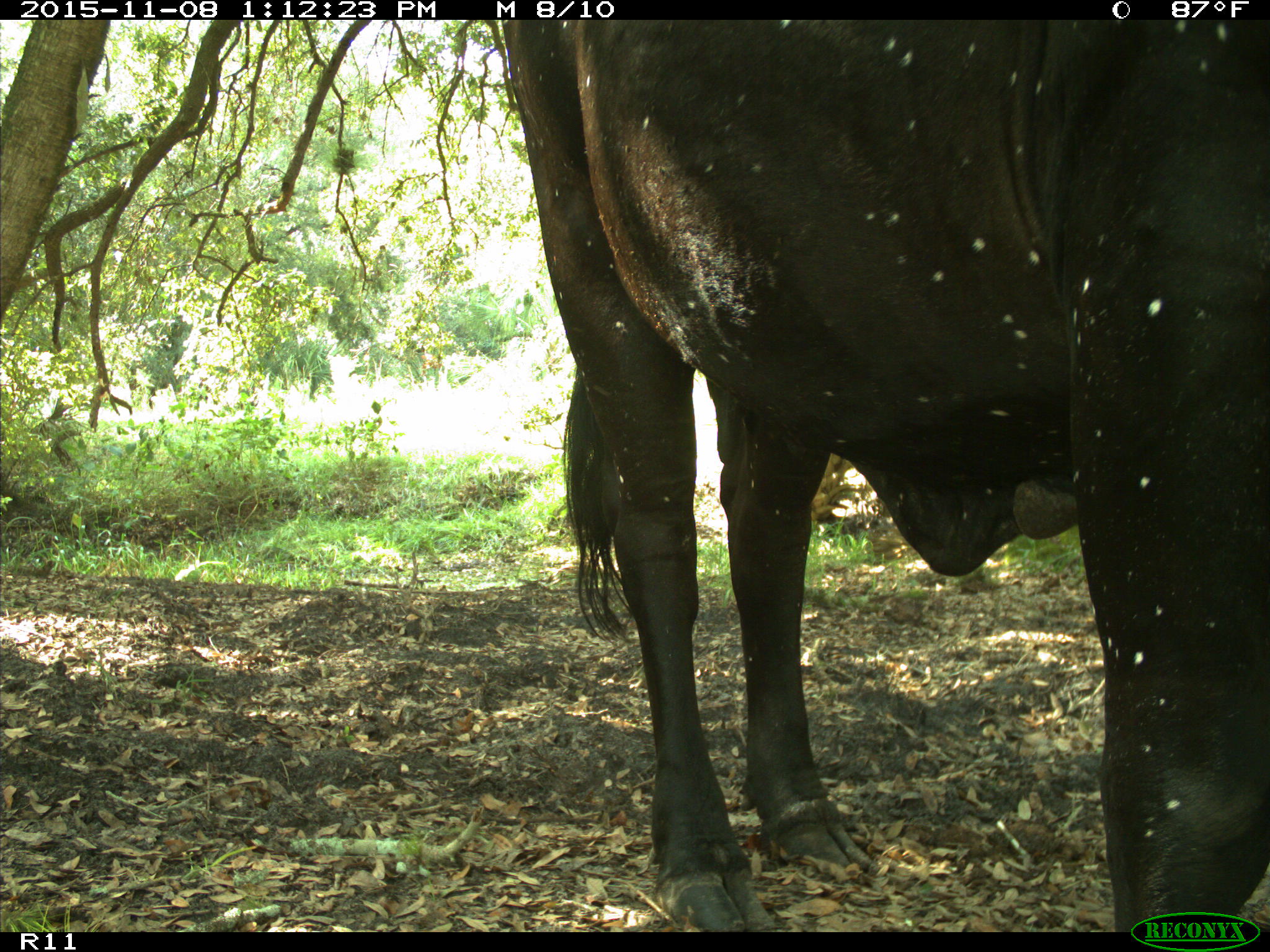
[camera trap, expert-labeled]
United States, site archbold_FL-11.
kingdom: Animalia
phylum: Chordata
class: Mammalia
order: Artiodactyla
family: Bovidae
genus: Bos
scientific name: Bos taurus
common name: domestic cow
Bos taurus (domestic cow).